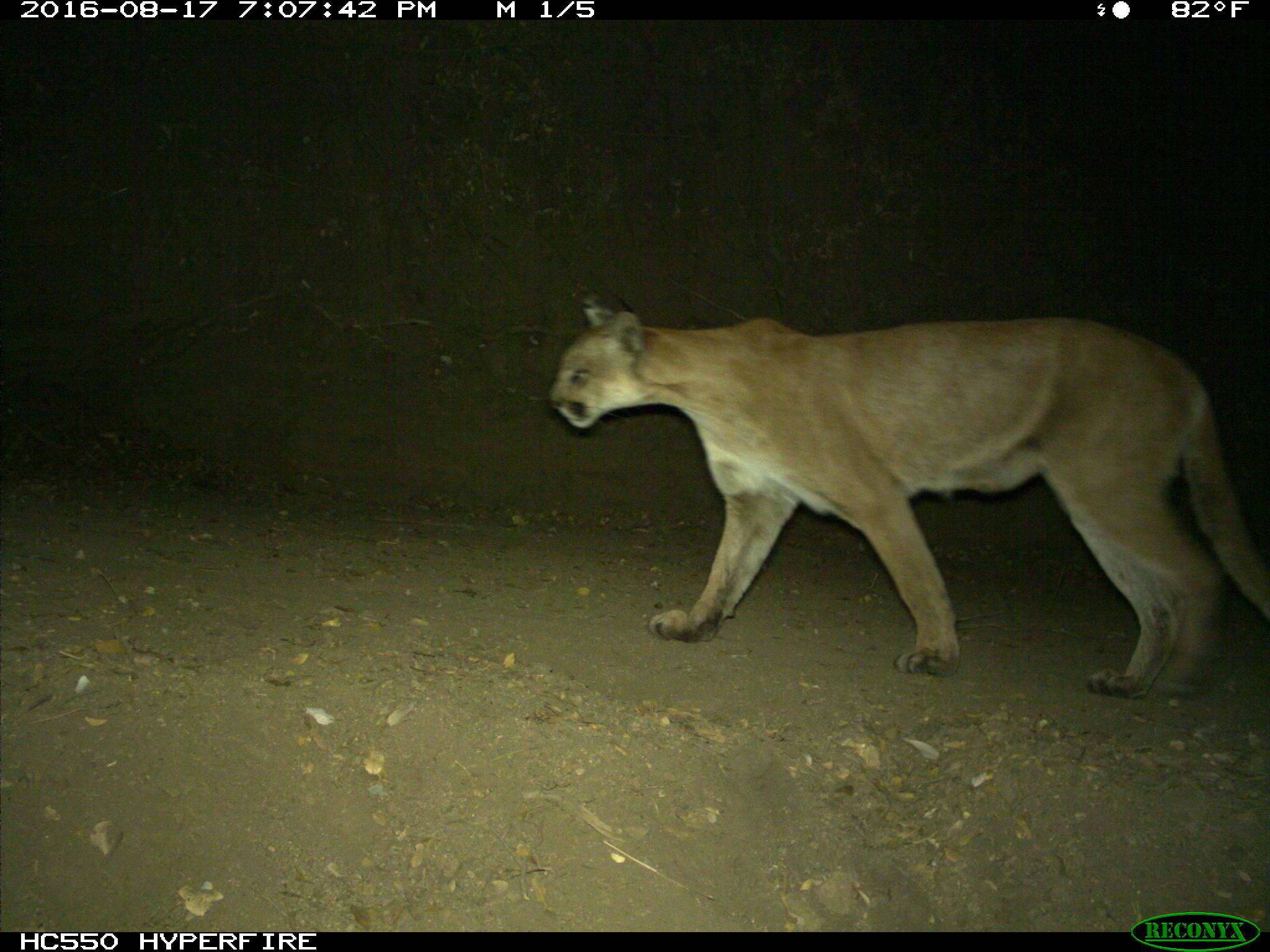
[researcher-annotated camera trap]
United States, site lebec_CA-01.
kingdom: Animalia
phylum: Chordata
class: Mammalia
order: Carnivora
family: Felidae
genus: Puma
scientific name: Puma concolor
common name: mountain lion